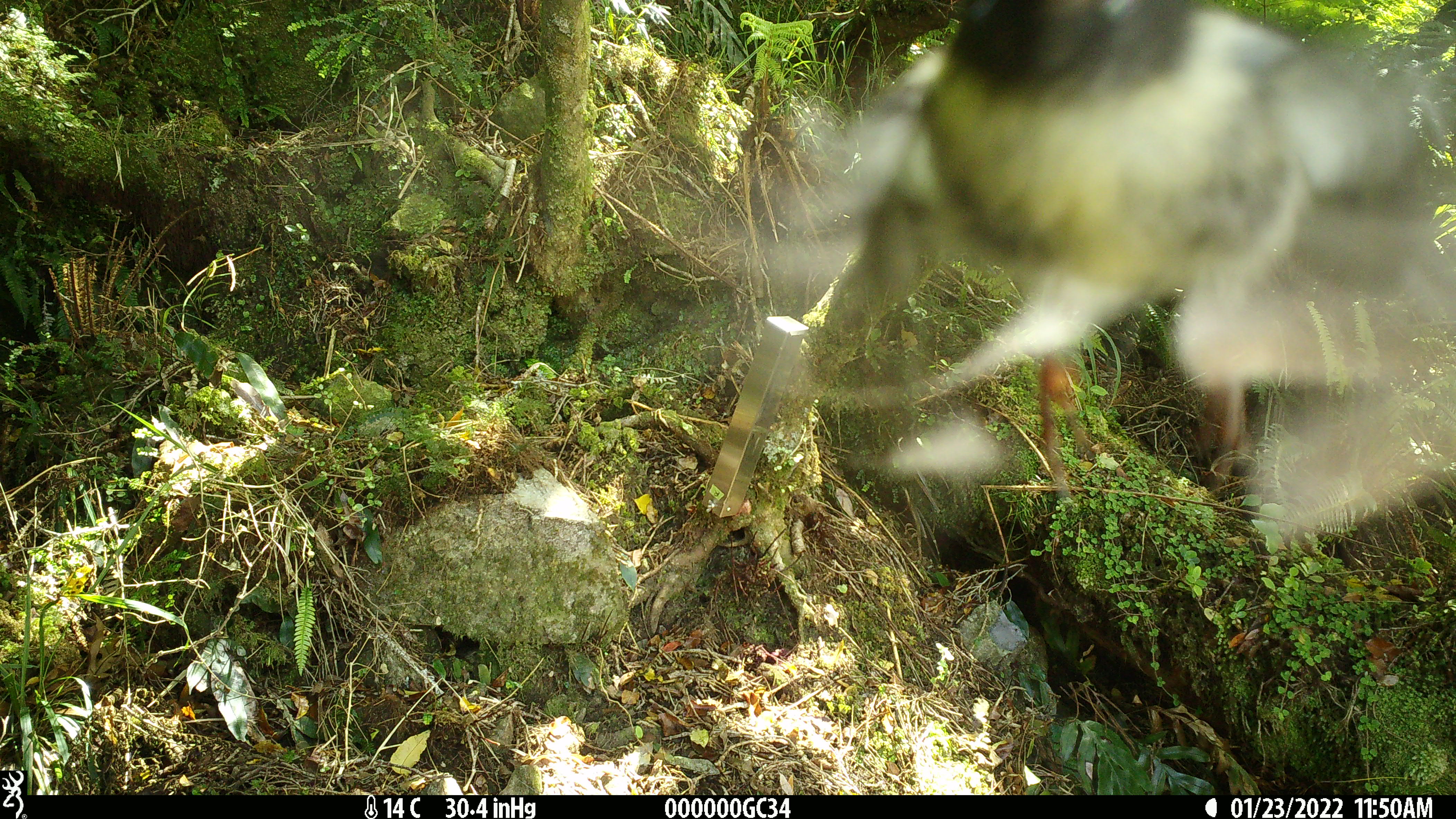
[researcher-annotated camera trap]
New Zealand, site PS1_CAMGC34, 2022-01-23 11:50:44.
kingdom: Animalia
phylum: Chordata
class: Aves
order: Passeriformes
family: Petroicidae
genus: Petroica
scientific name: Petroica macrocephala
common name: tomtit